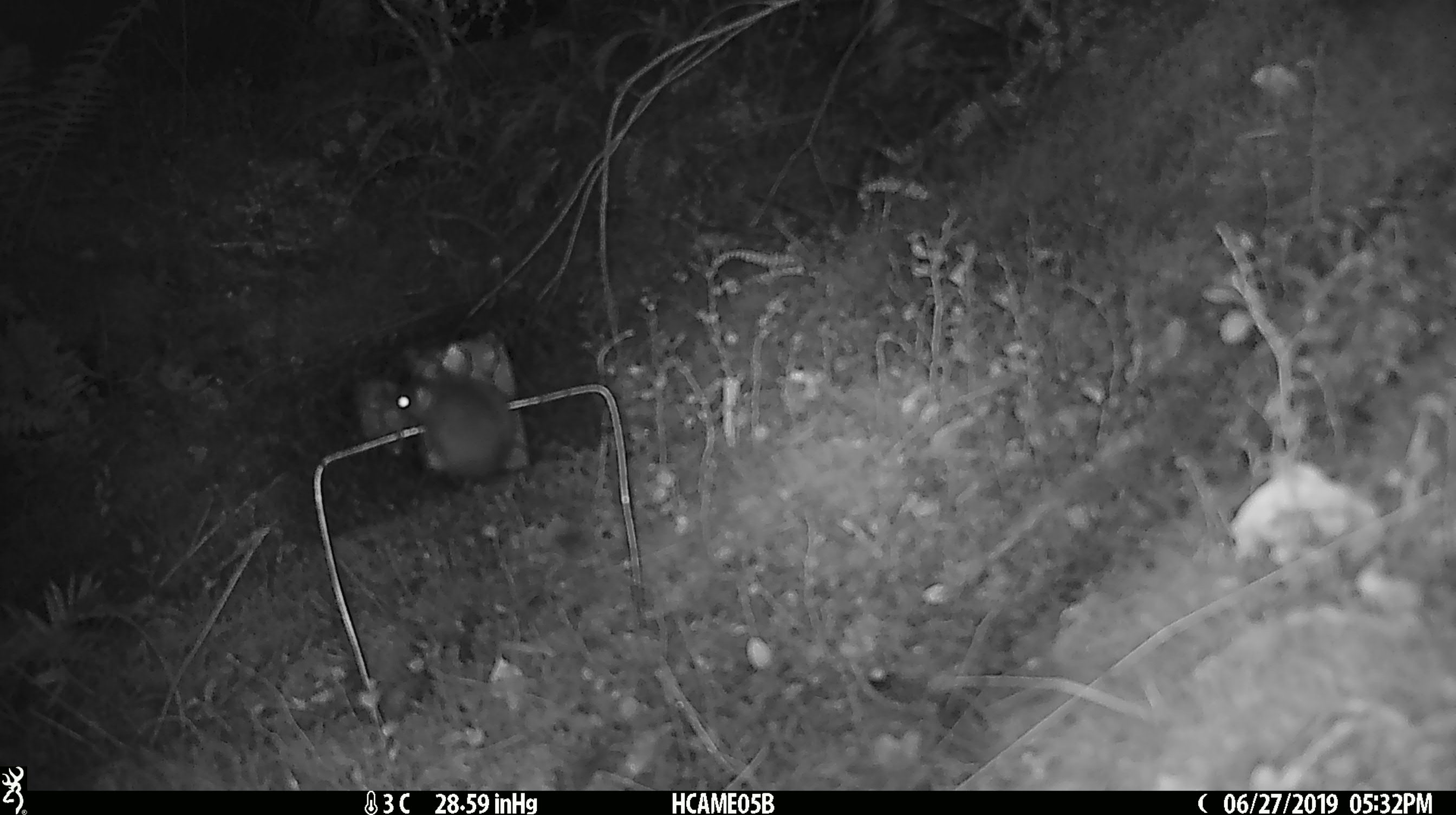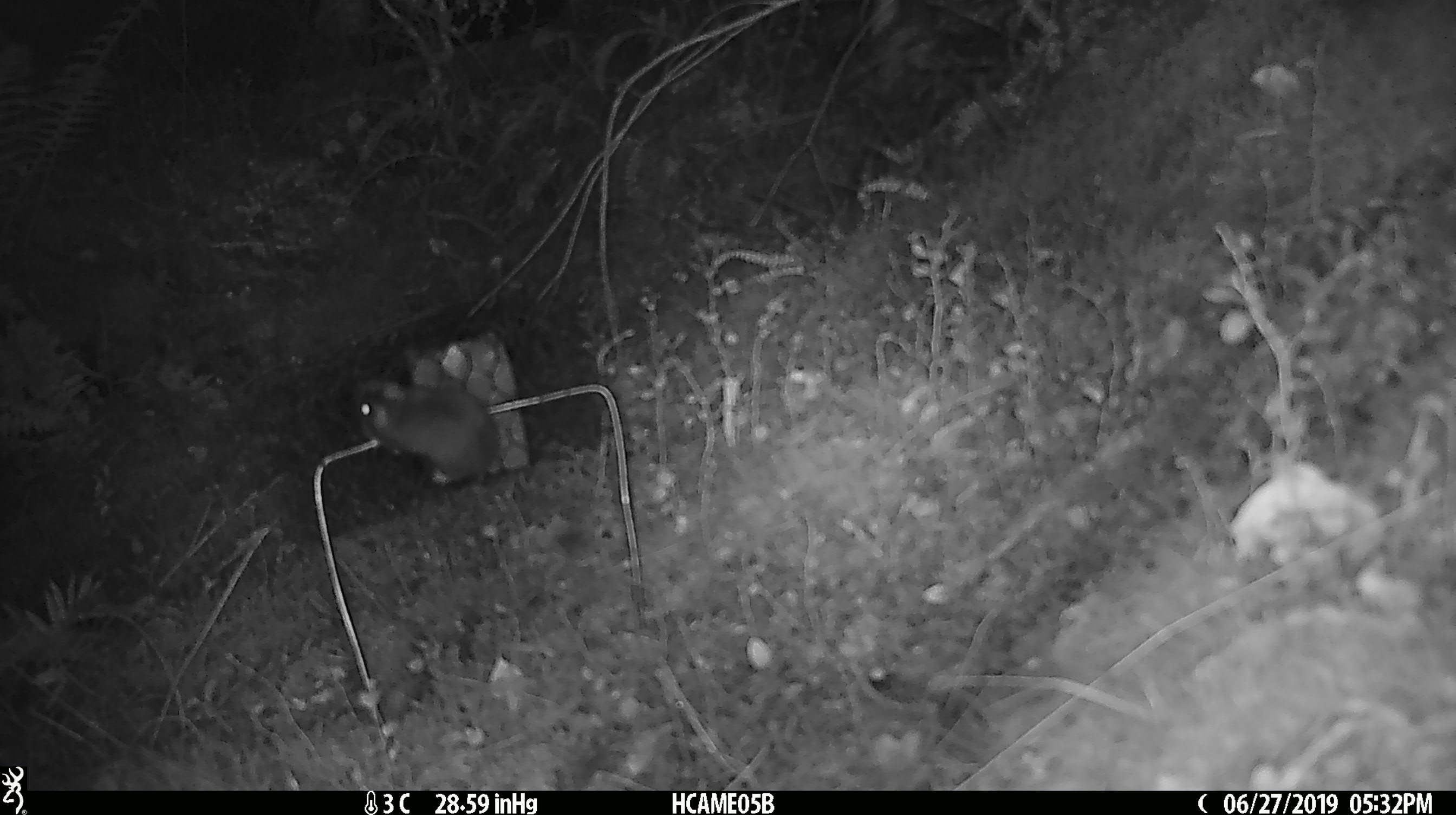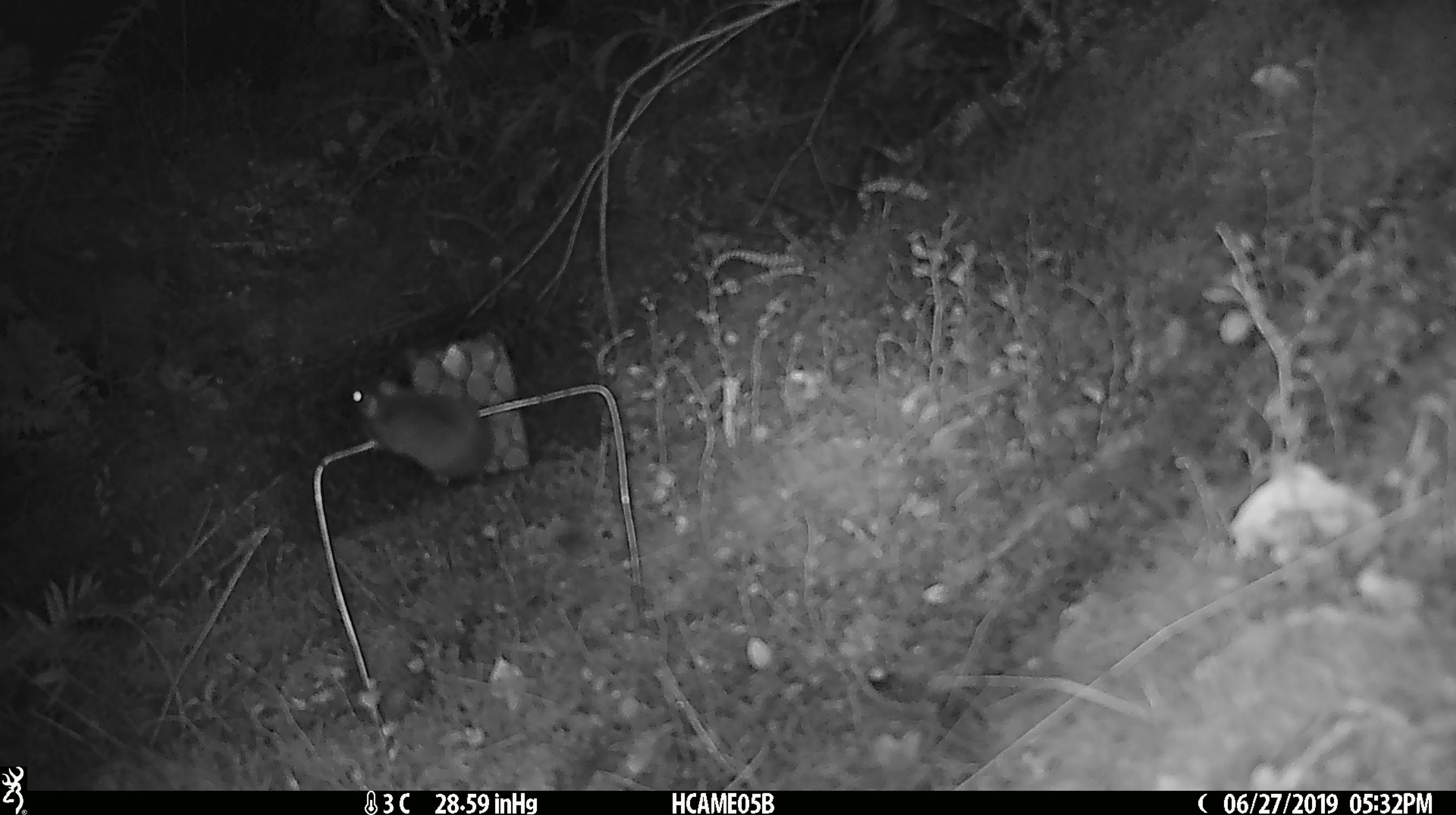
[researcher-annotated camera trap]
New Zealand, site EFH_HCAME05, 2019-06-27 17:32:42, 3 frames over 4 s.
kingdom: Animalia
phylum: Chordata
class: Mammalia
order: Rodentia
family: Muridae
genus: Mus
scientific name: Mus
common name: mouse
Mouse (Mus).